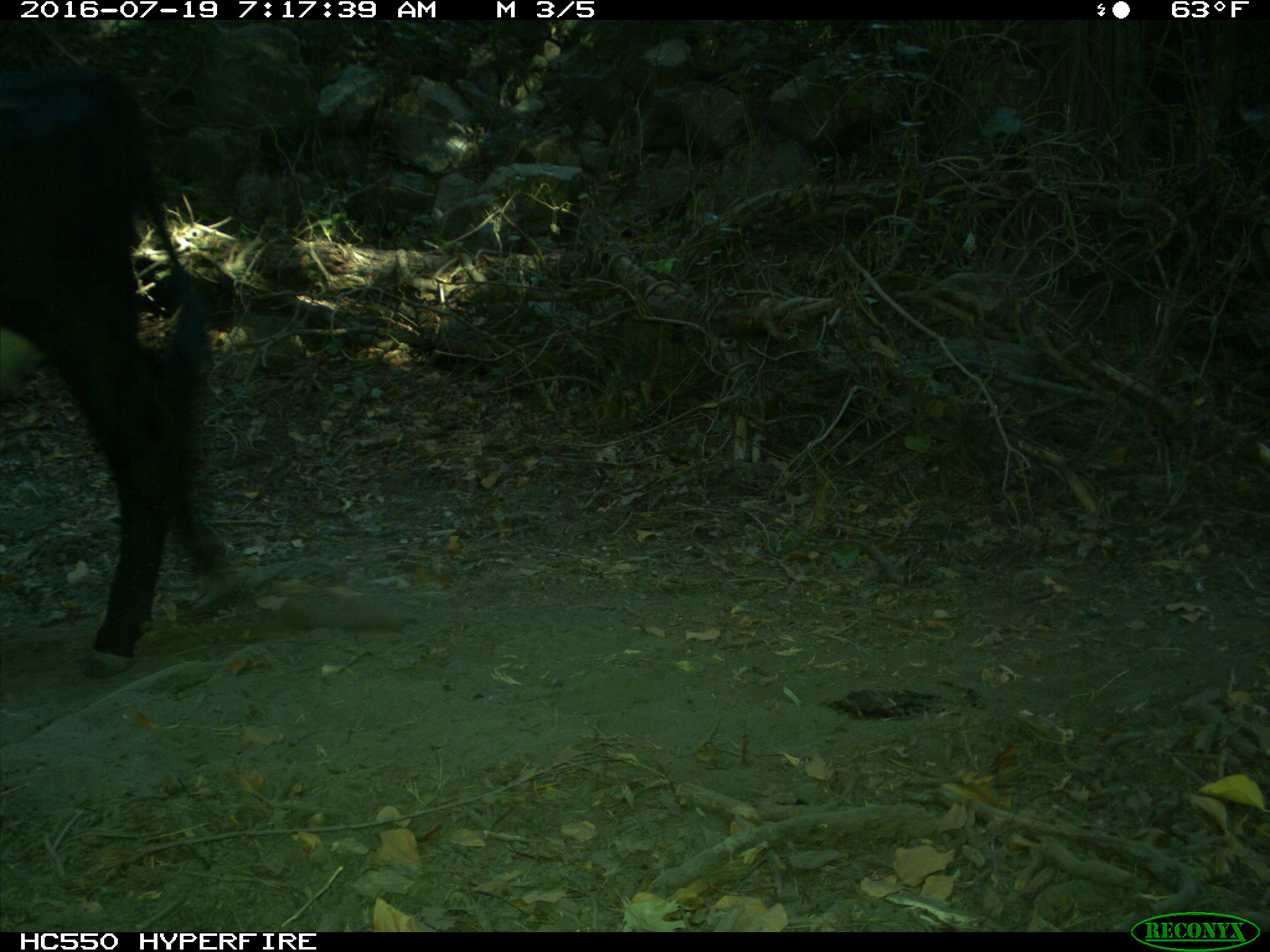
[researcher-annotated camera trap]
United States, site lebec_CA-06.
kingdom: Animalia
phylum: Chordata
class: Mammalia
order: Artiodactyla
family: Bovidae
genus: Bos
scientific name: Bos taurus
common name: domestic cow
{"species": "Bos taurus (domestic cow)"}